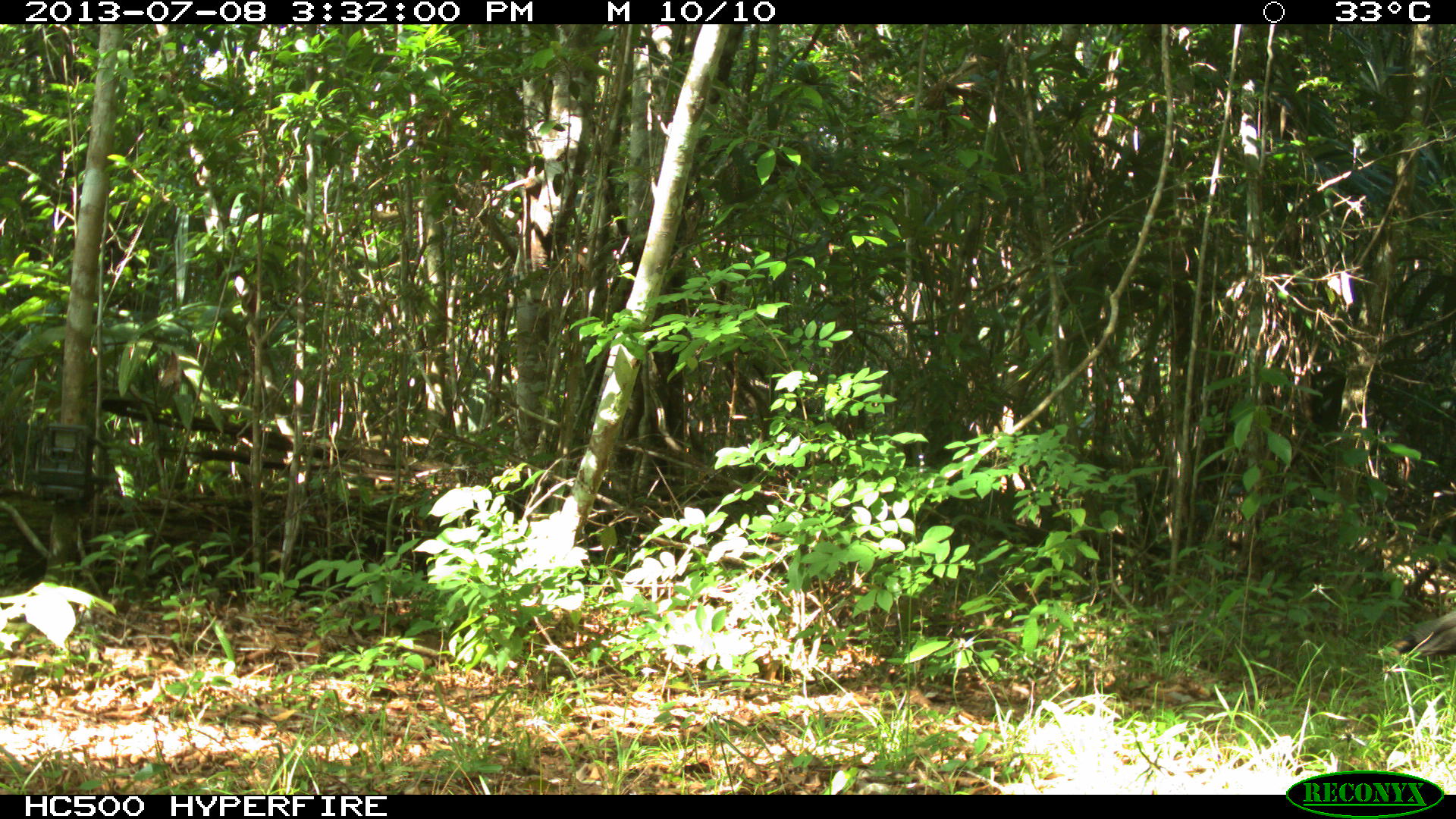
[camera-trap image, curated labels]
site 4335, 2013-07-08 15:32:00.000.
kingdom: Animalia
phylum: Chordata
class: Aves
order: Galliformes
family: Phasianidae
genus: Meleagris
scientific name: Meleagris ocellata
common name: ocellated turkey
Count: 1.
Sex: female.